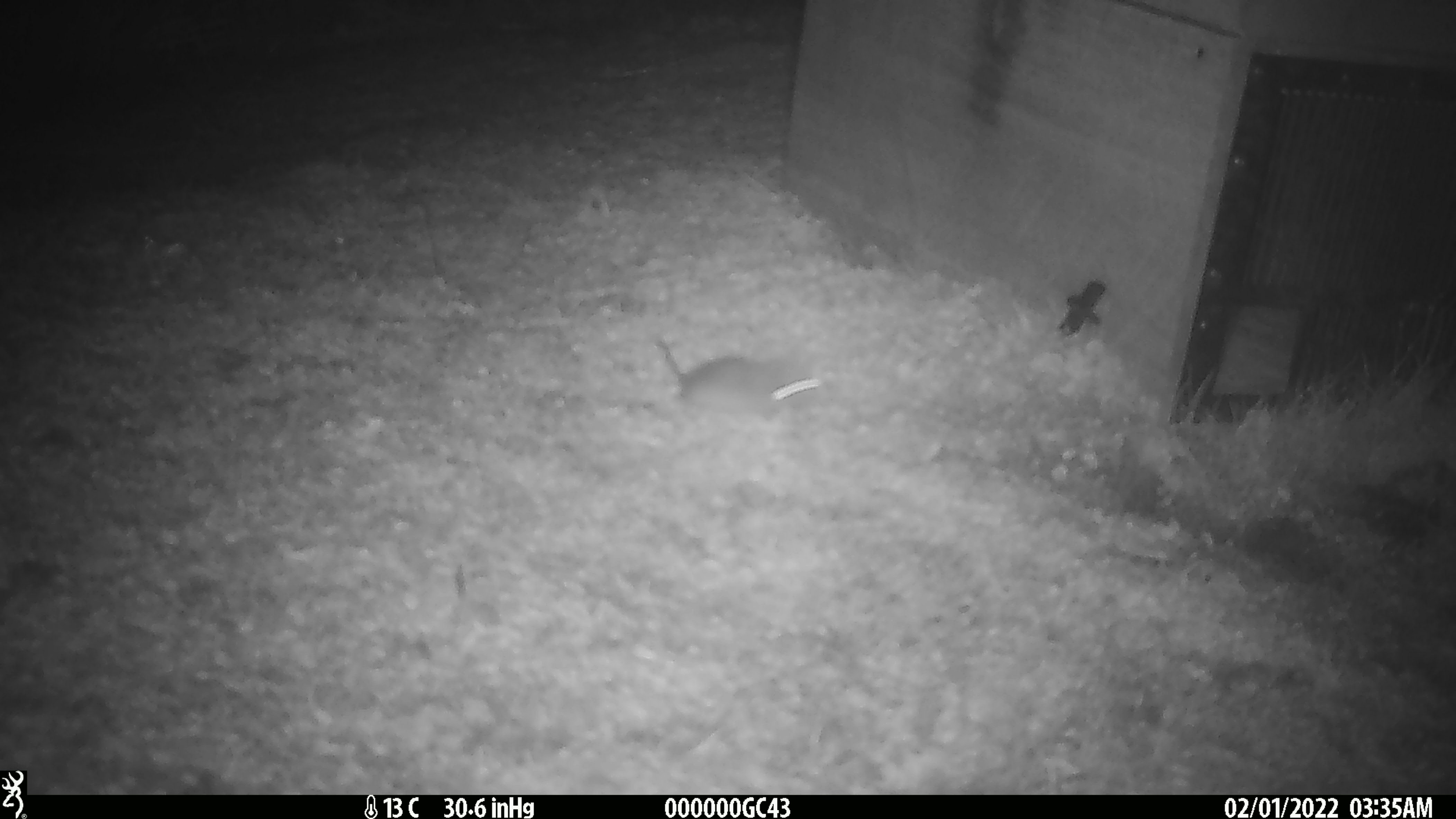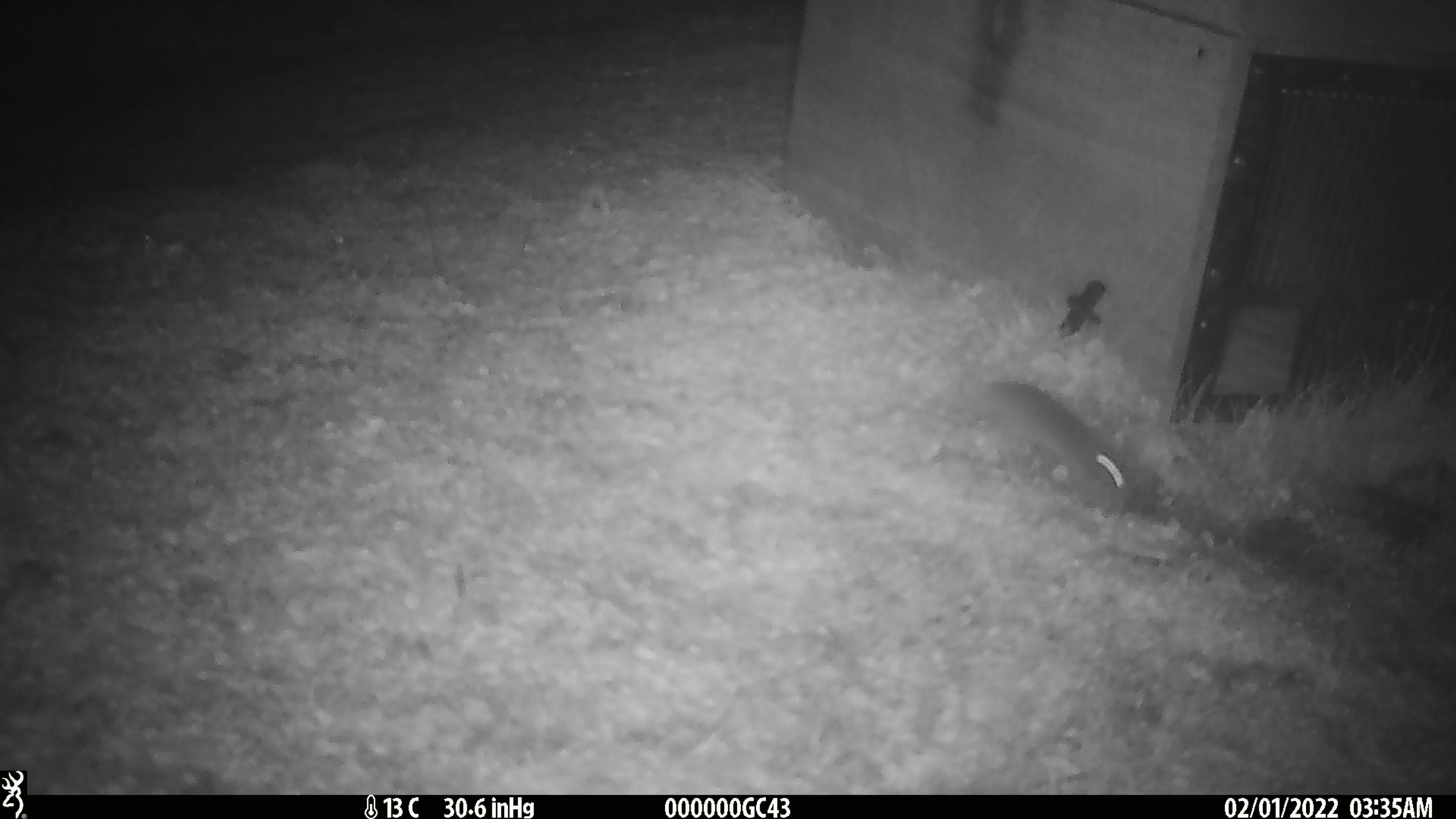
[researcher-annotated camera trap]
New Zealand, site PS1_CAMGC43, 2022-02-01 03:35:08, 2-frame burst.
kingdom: Animalia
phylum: Chordata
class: Mammalia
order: Rodentia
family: Muridae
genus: Mus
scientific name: Mus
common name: mouse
Mouse (Mus).